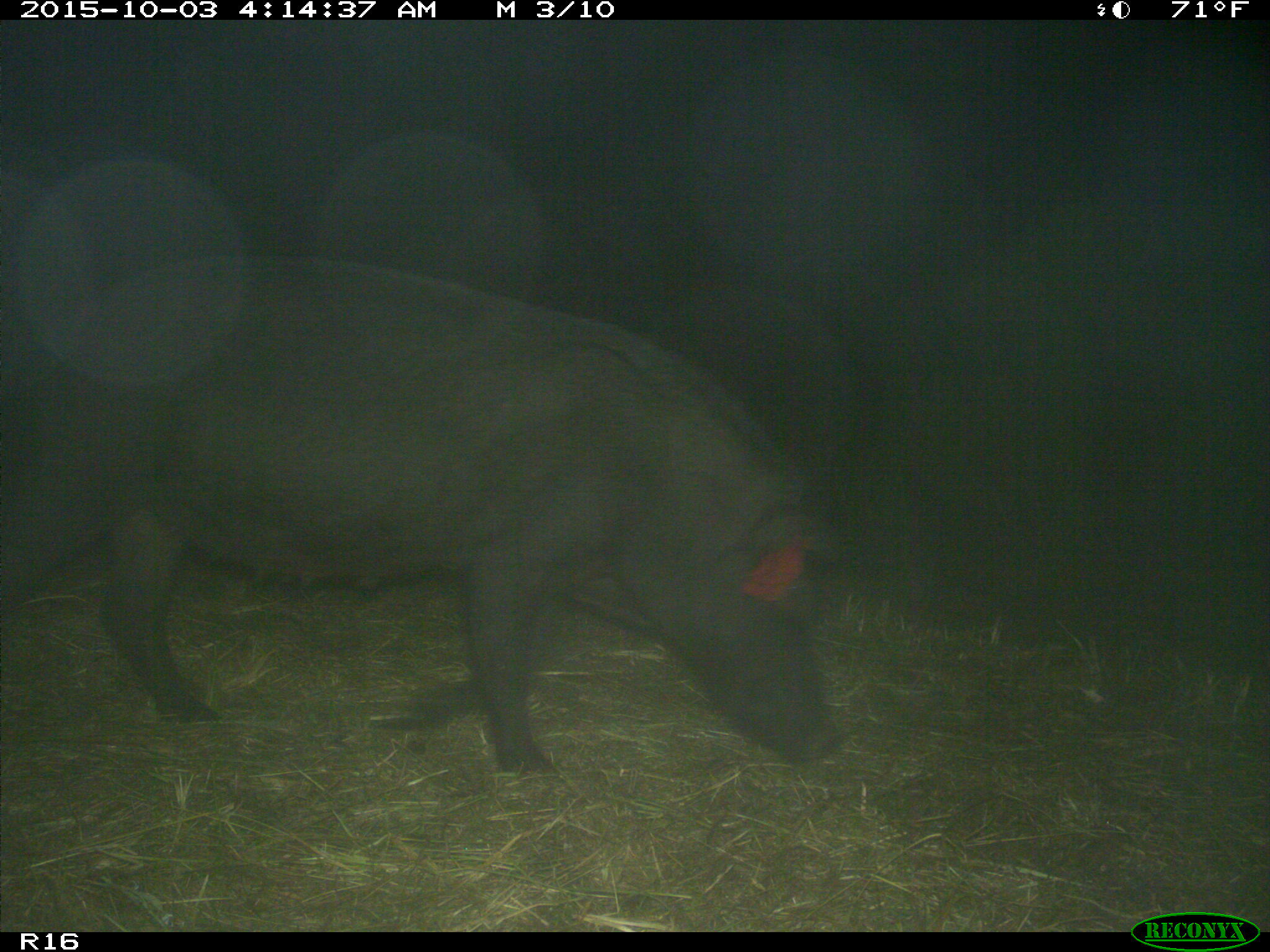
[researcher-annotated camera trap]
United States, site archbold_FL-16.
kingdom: Animalia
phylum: Chordata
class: Mammalia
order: Artiodactyla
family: Suidae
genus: Sus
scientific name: Sus scrofa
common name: wild boar